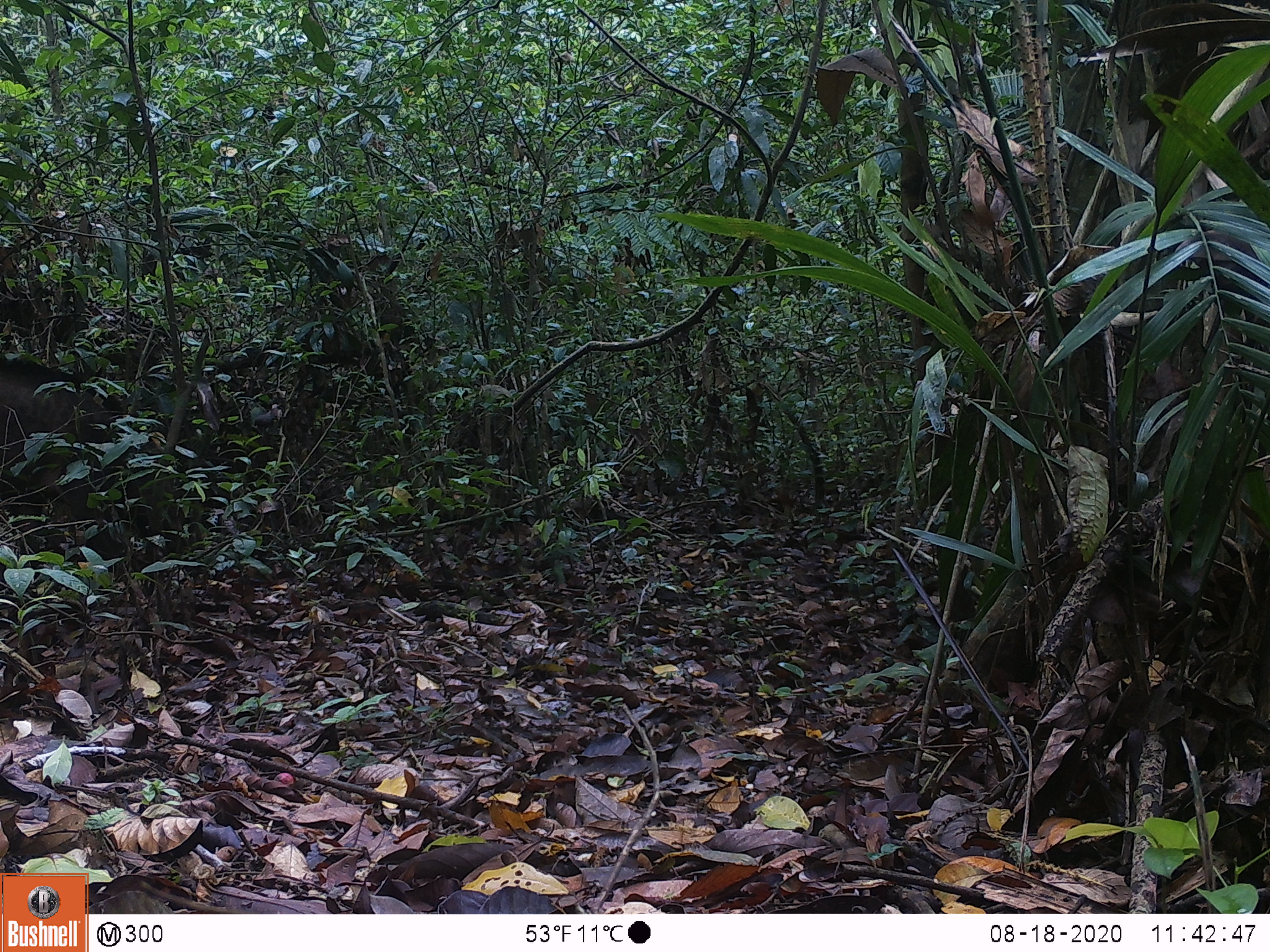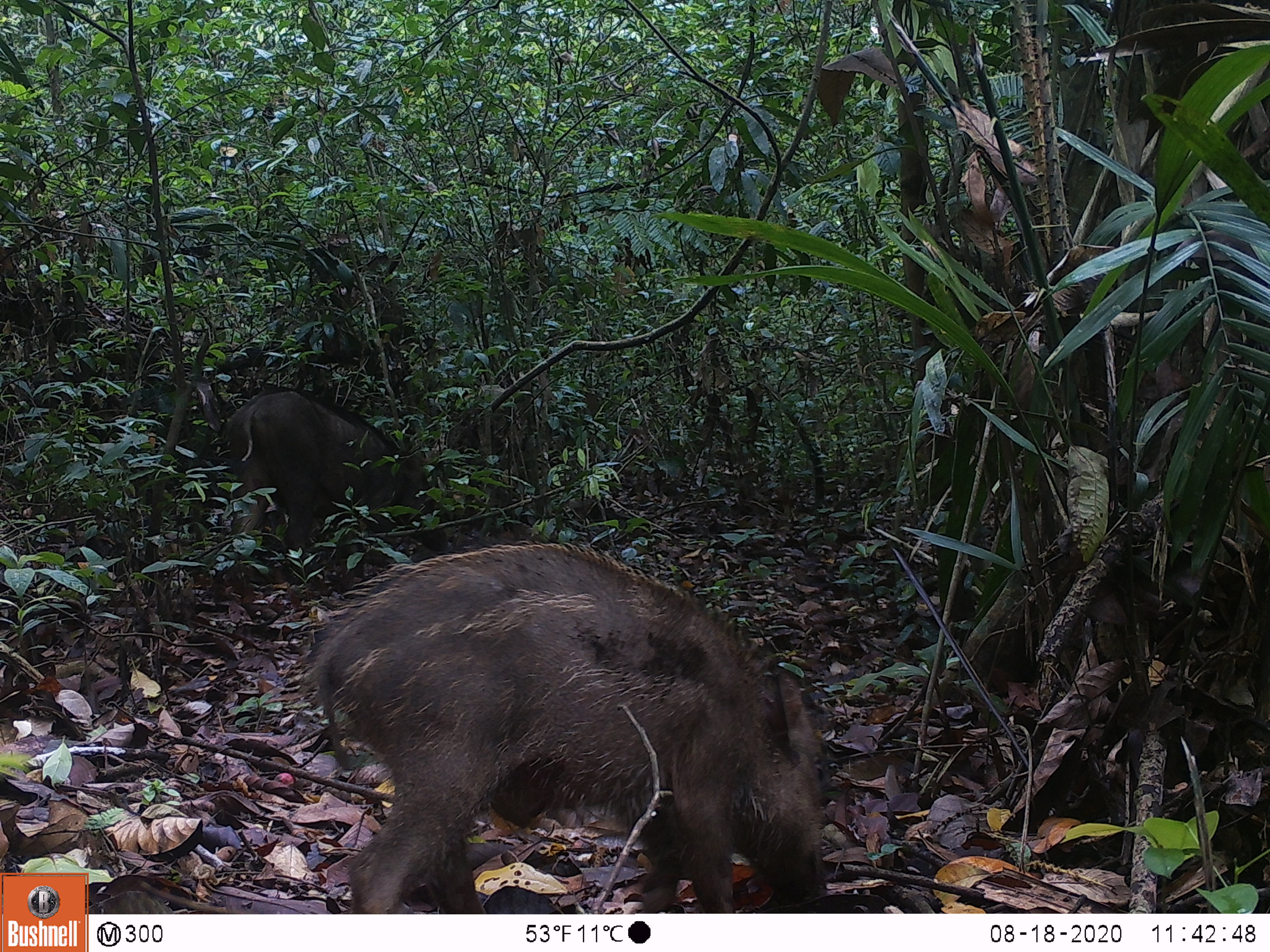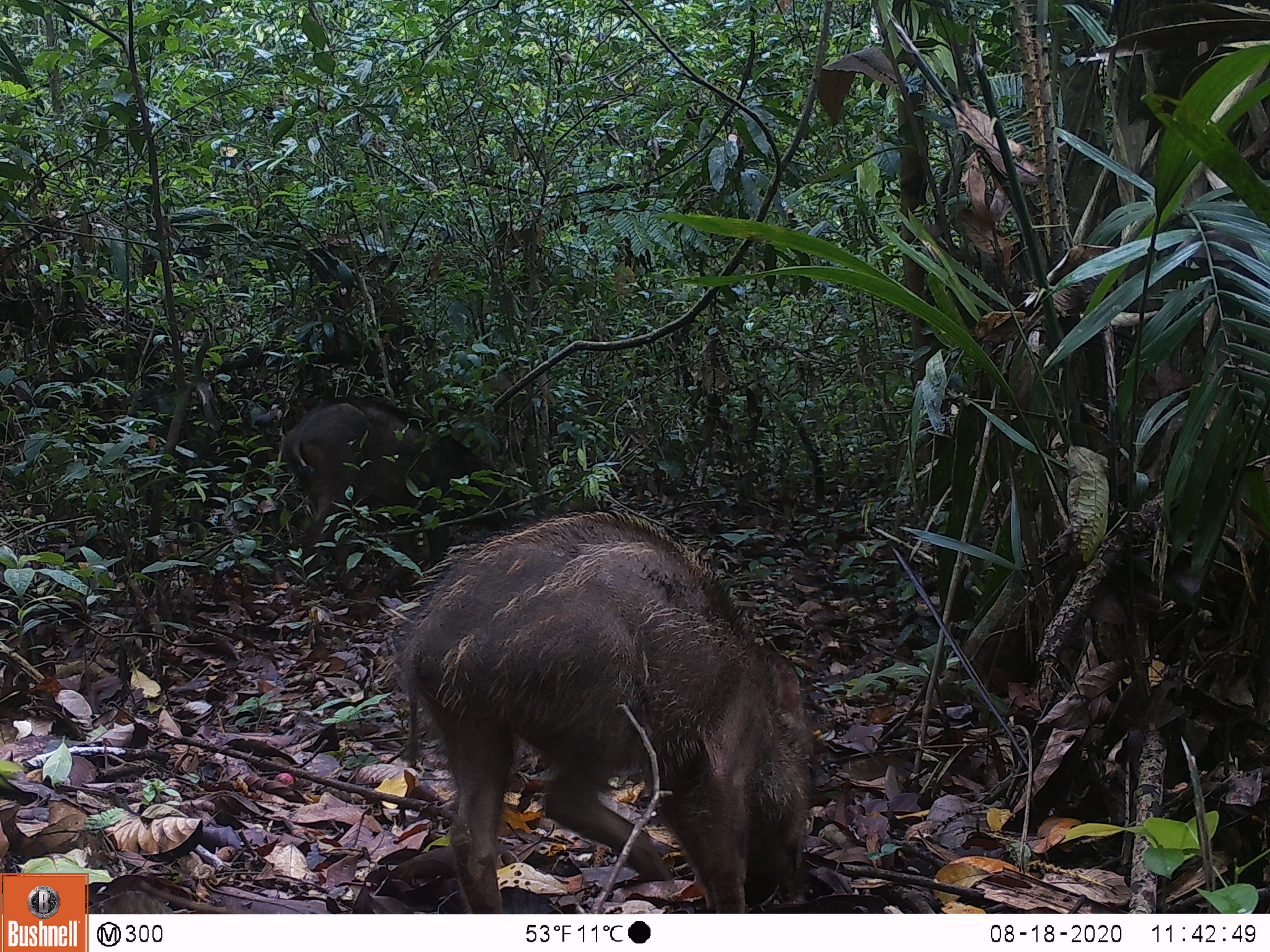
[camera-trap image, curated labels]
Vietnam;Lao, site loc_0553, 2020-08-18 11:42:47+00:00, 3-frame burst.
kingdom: Animalia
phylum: Chordata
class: Mammalia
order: Artiodactyla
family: Suidae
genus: Sus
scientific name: Sus scrofa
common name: eurasian wild pig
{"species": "eurasian wild pig (Sus scrofa)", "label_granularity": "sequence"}